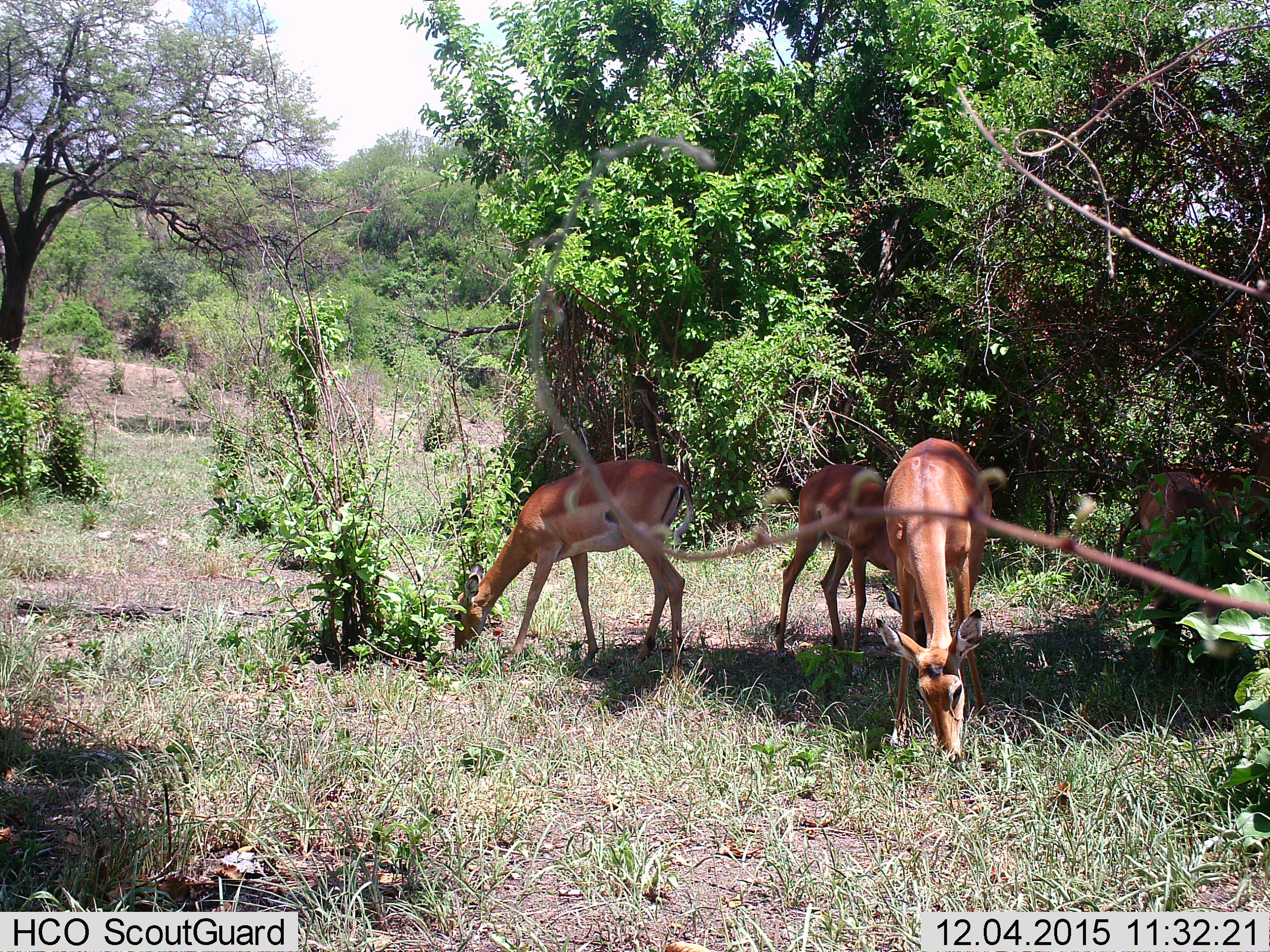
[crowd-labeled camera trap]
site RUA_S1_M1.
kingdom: Animalia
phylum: Chordata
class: Mammalia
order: Artiodactyla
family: Bovidae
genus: Aepyceros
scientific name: Aepyceros melampus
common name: impala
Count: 4.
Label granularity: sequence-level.